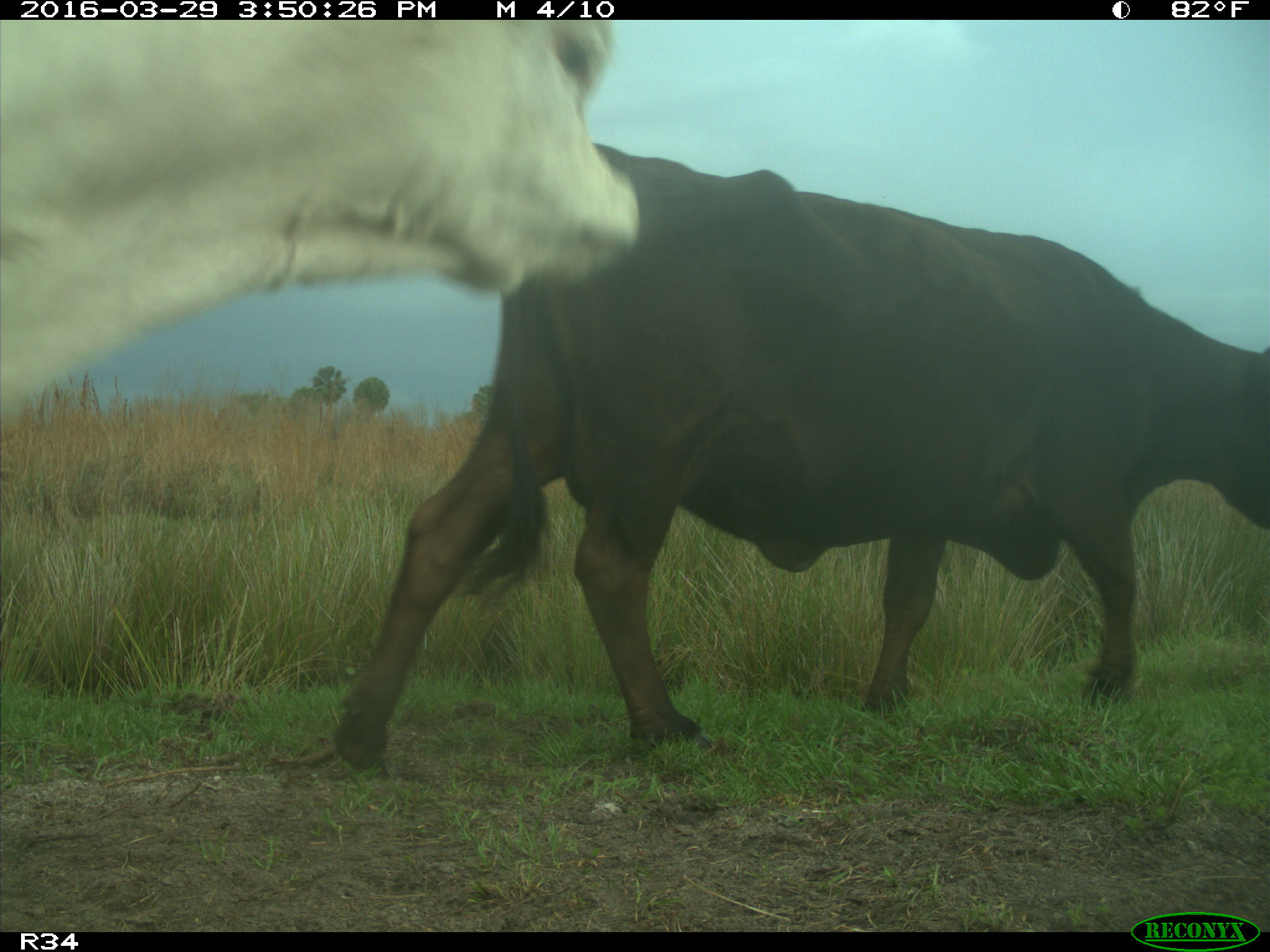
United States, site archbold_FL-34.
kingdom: Animalia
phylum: Chordata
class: Mammalia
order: Artiodactyla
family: Bovidae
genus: Bos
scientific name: Bos taurus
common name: domestic cow